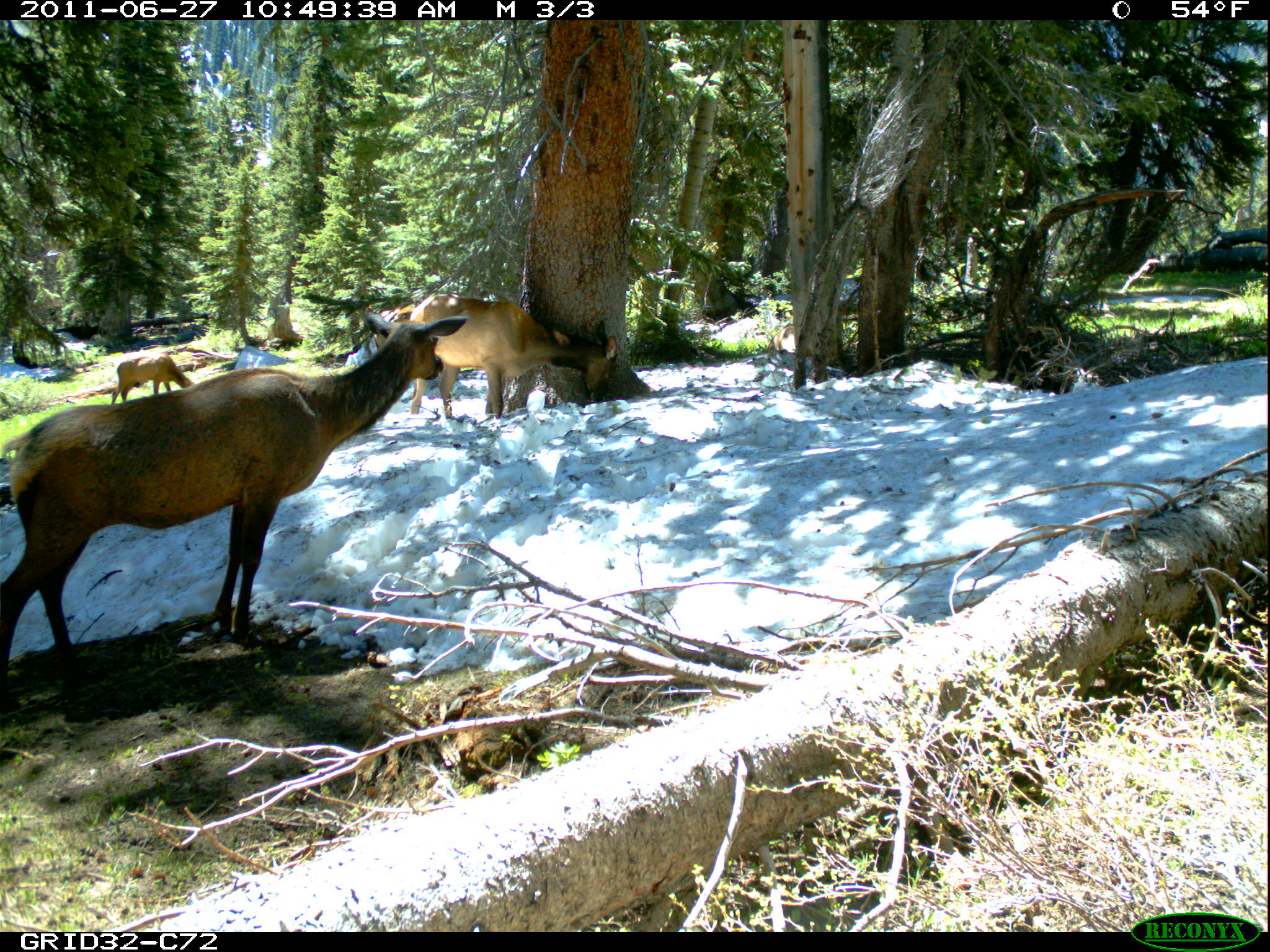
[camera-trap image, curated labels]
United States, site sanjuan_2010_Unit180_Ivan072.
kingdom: Animalia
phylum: Chordata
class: Mammalia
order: Artiodactyla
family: Cervidae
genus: Cervus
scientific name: Cervus elaphus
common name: red deer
Cervus elaphus (red deer).